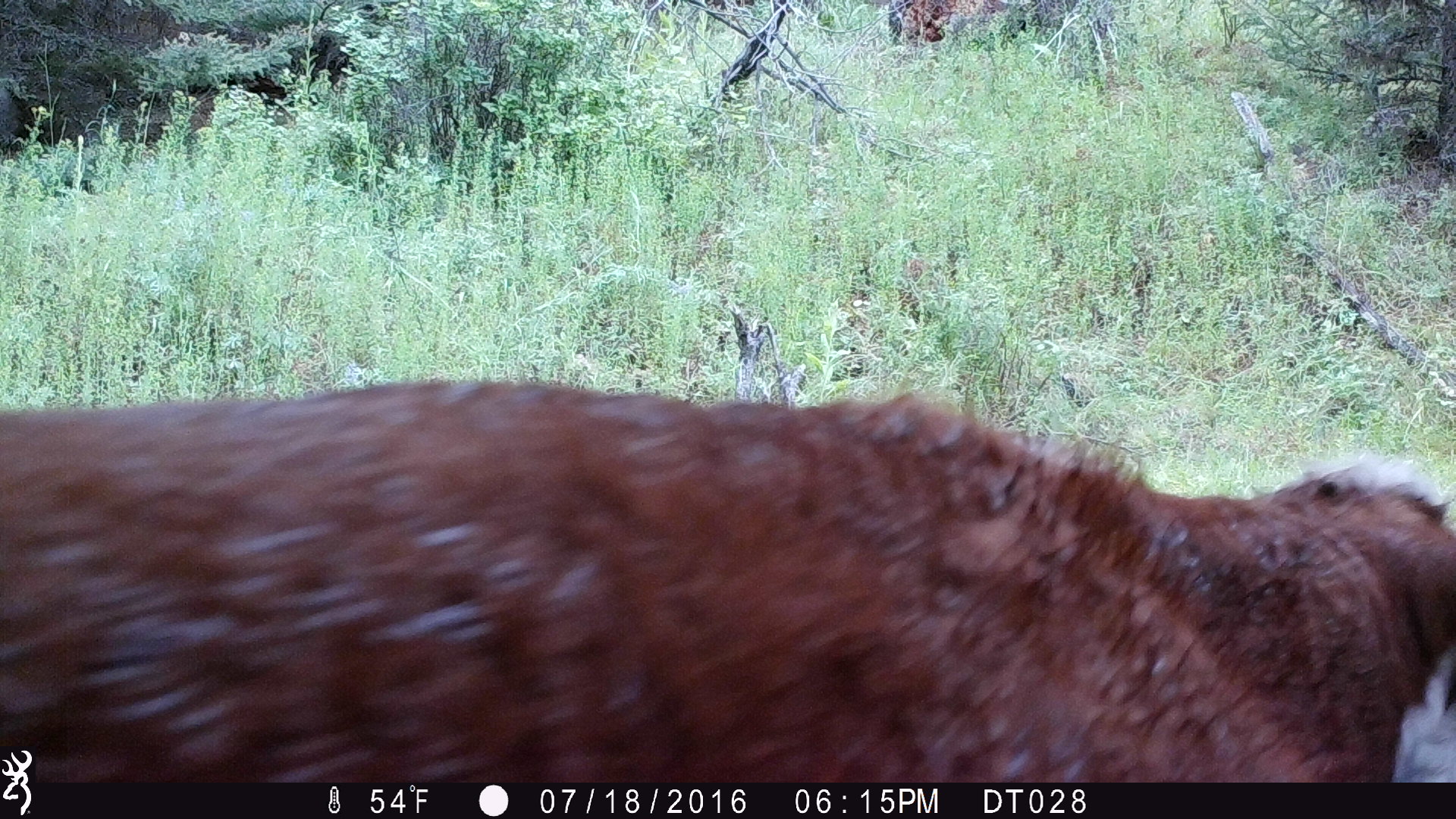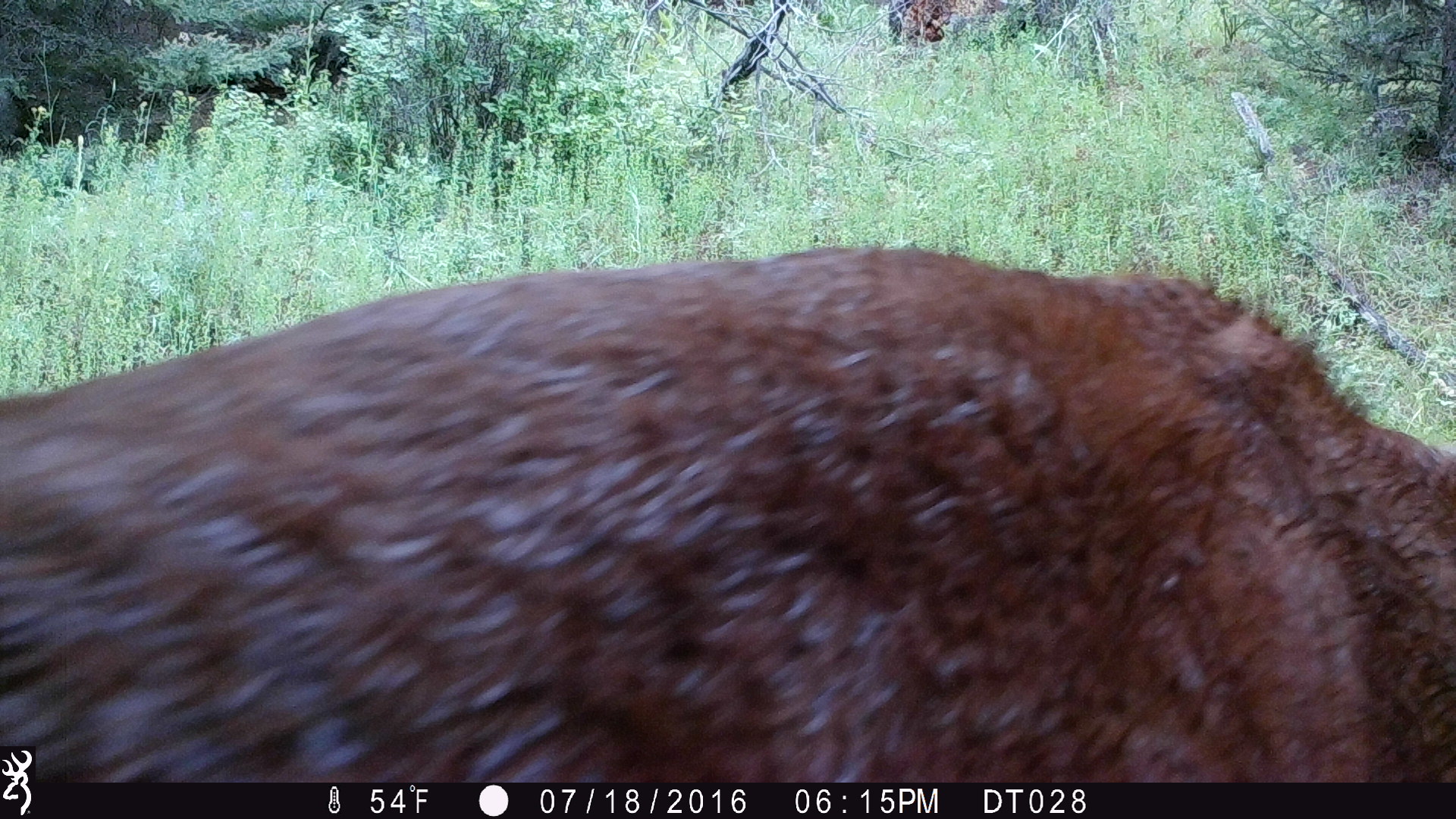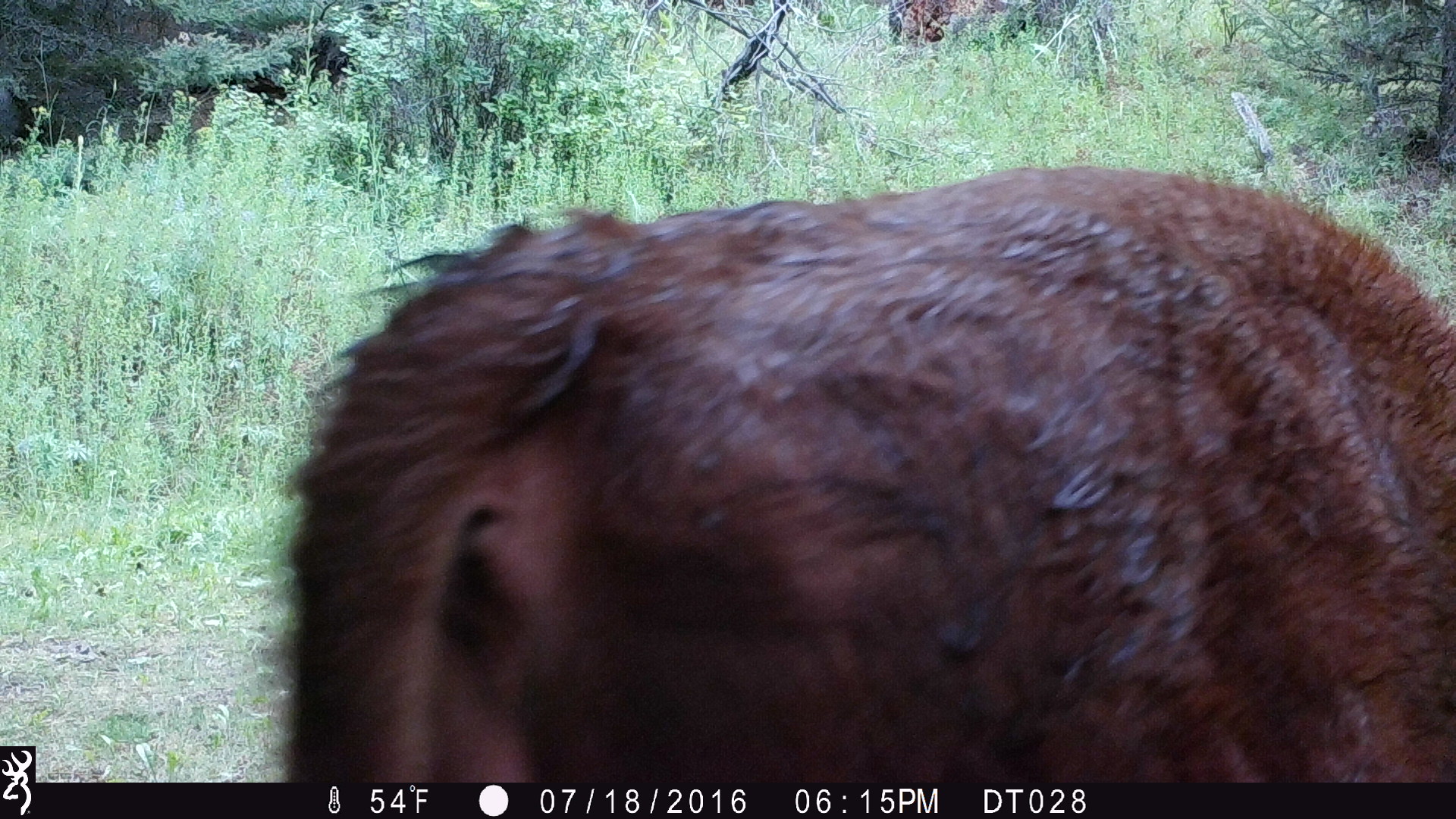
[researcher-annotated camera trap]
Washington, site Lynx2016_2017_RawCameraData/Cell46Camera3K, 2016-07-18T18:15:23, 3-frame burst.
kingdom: Animalia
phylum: Chordata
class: Mammalia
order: Artiodactyla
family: Bovidae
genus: Bos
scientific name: Bos taurus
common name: domestic cattle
Domestic cattle (Bos taurus). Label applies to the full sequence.